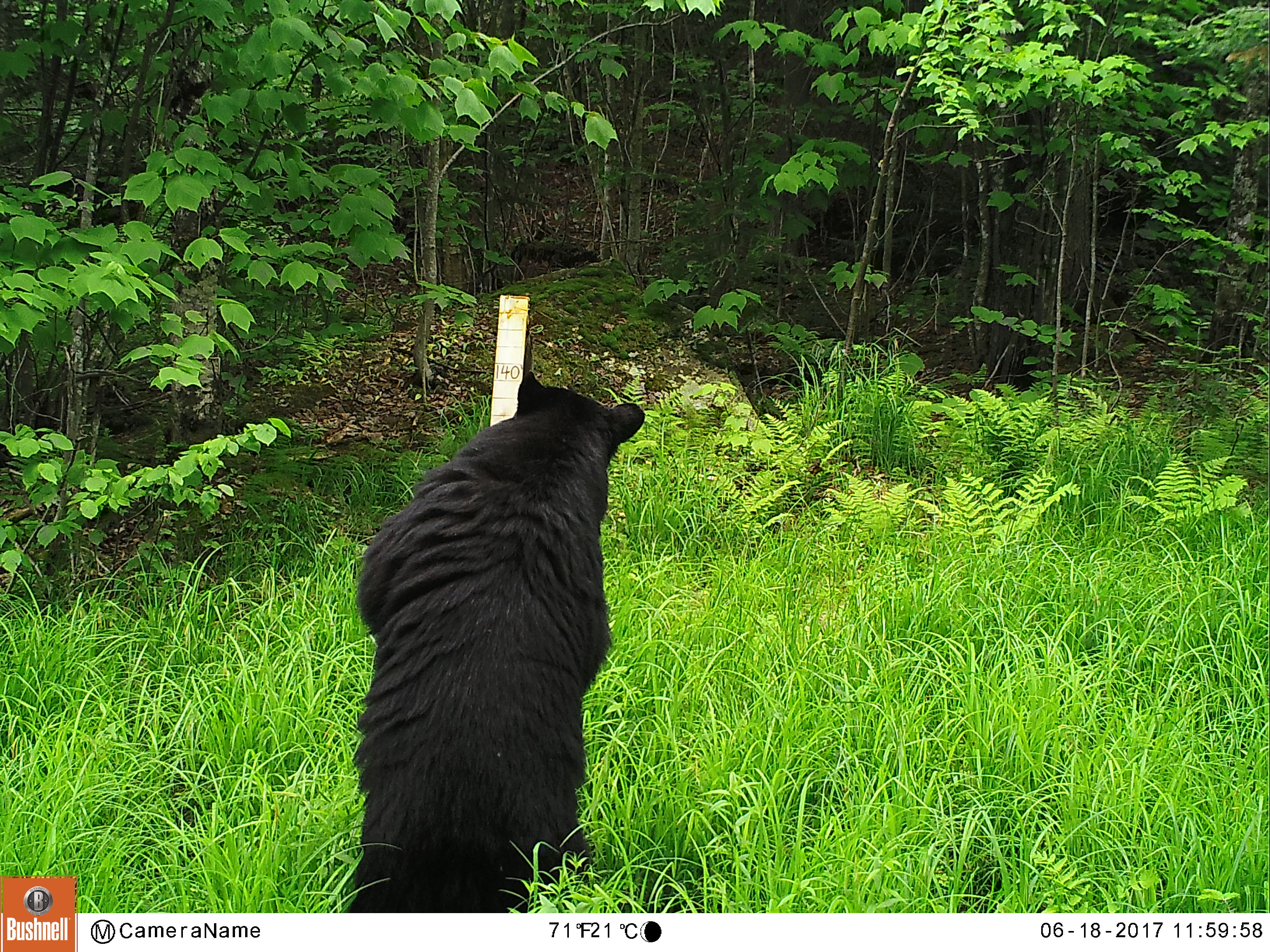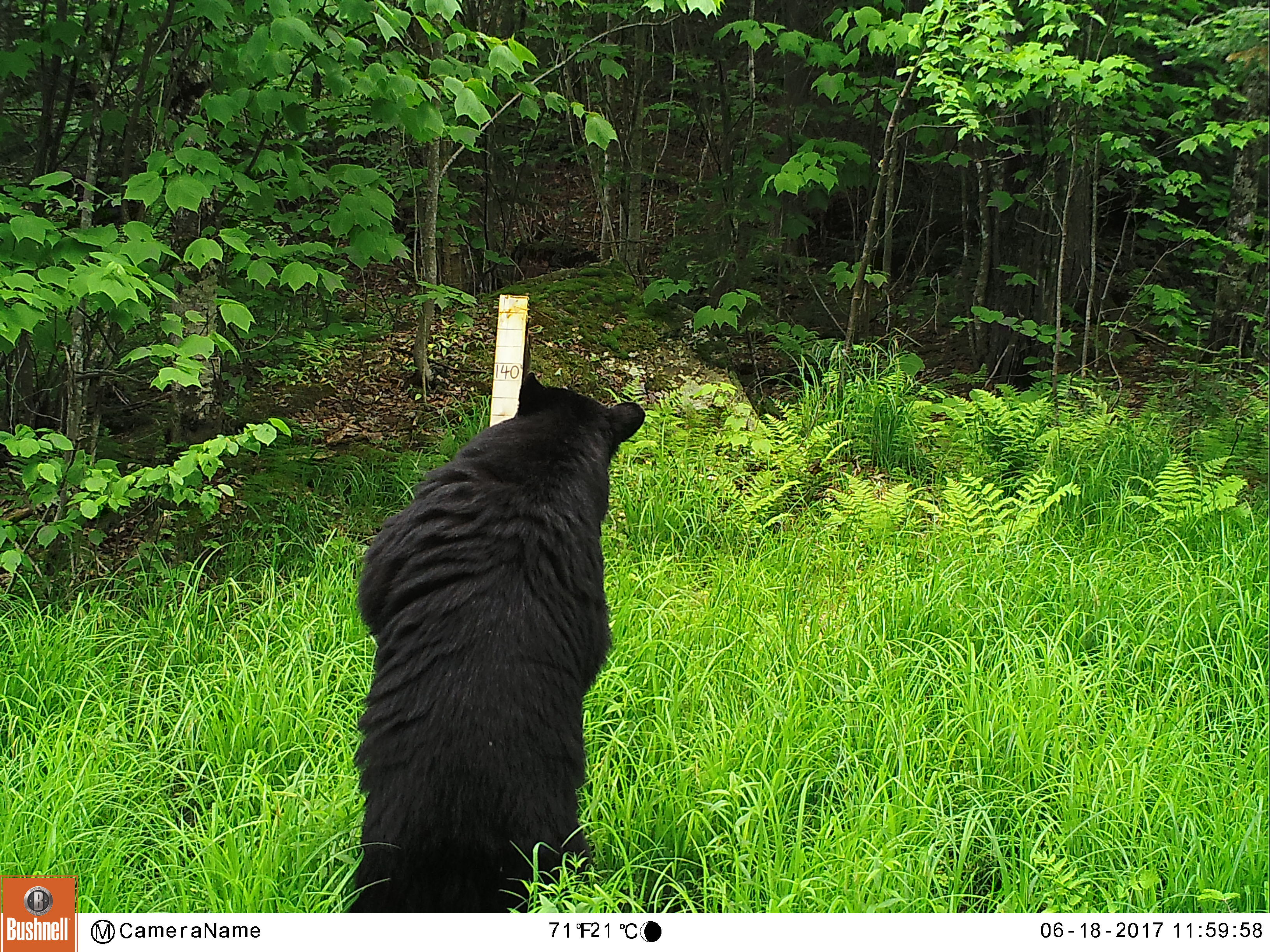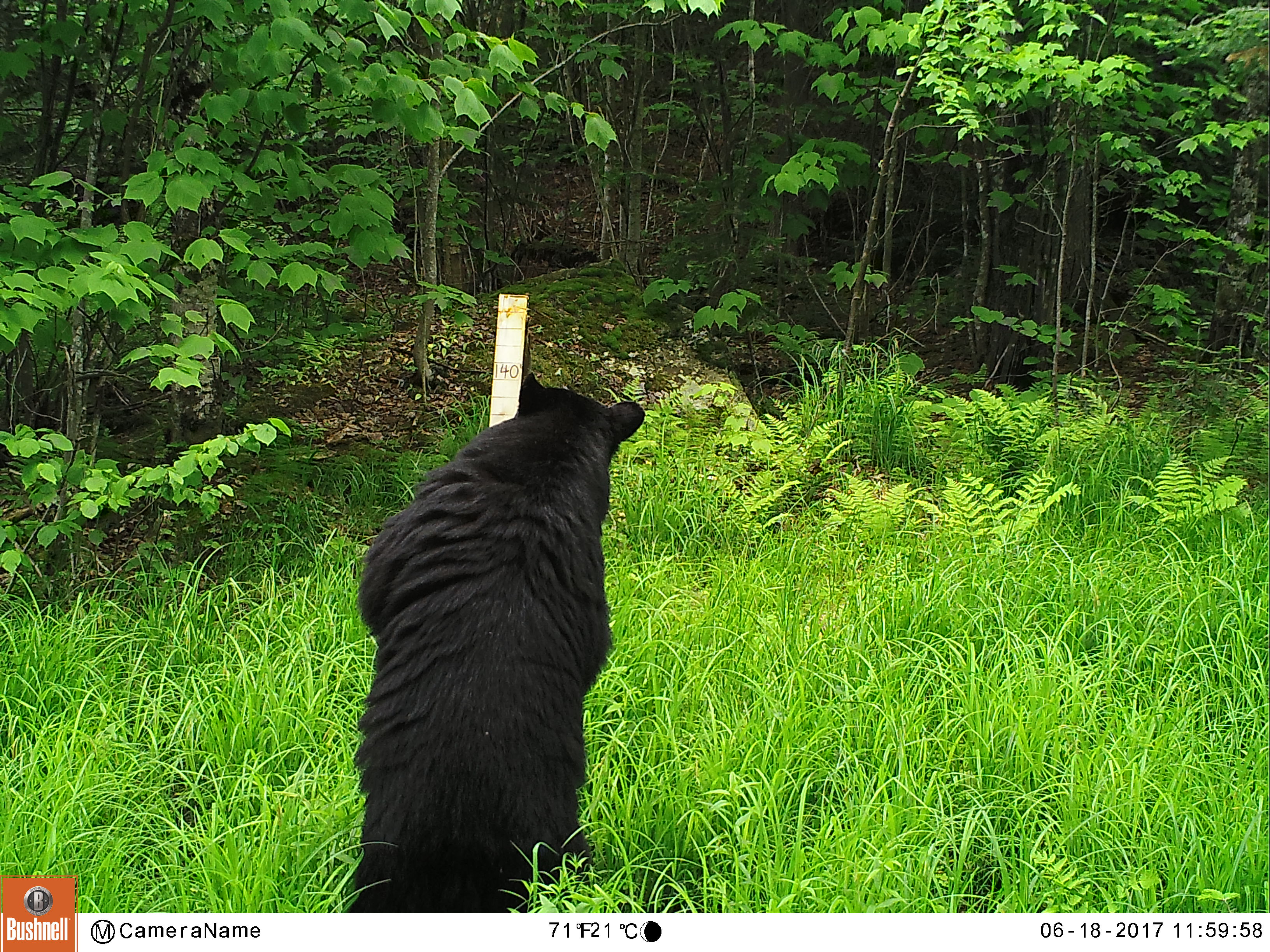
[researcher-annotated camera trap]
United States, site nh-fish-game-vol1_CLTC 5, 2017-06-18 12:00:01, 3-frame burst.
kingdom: Animalia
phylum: Chordata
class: Mammalia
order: Carnivora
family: Ursidae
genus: Ursus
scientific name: Ursus americanus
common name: black bear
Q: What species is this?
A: Black bear (Ursus americanus).